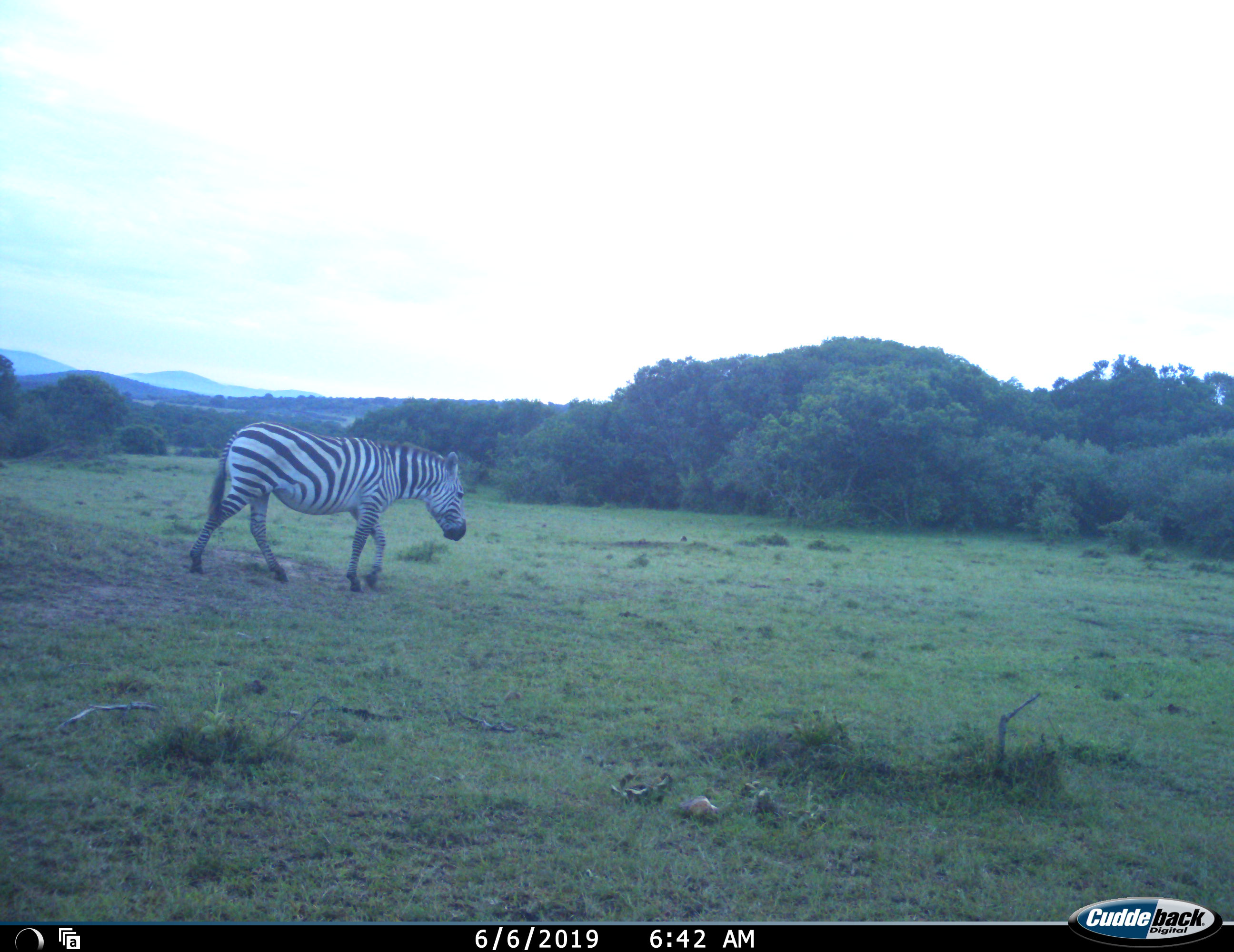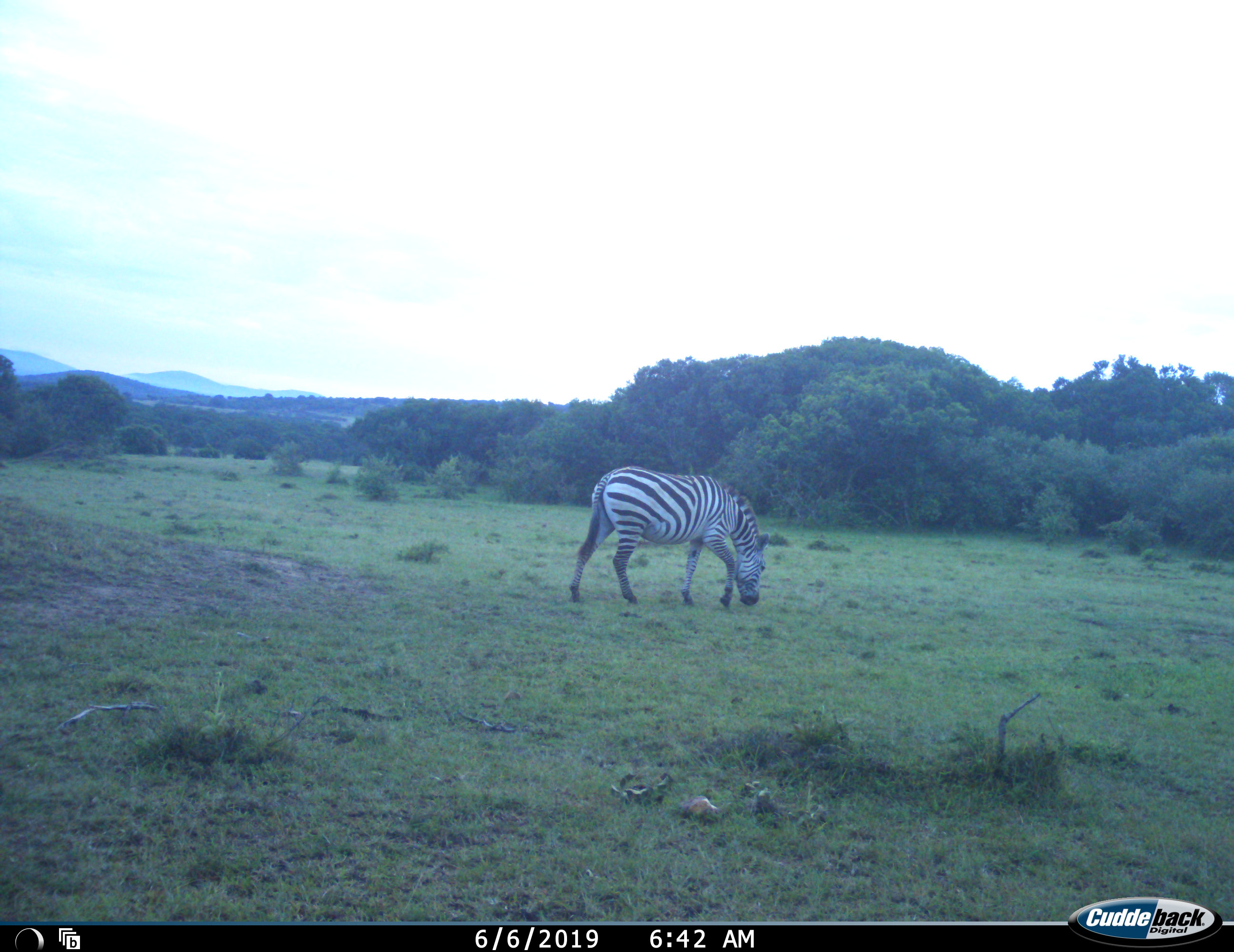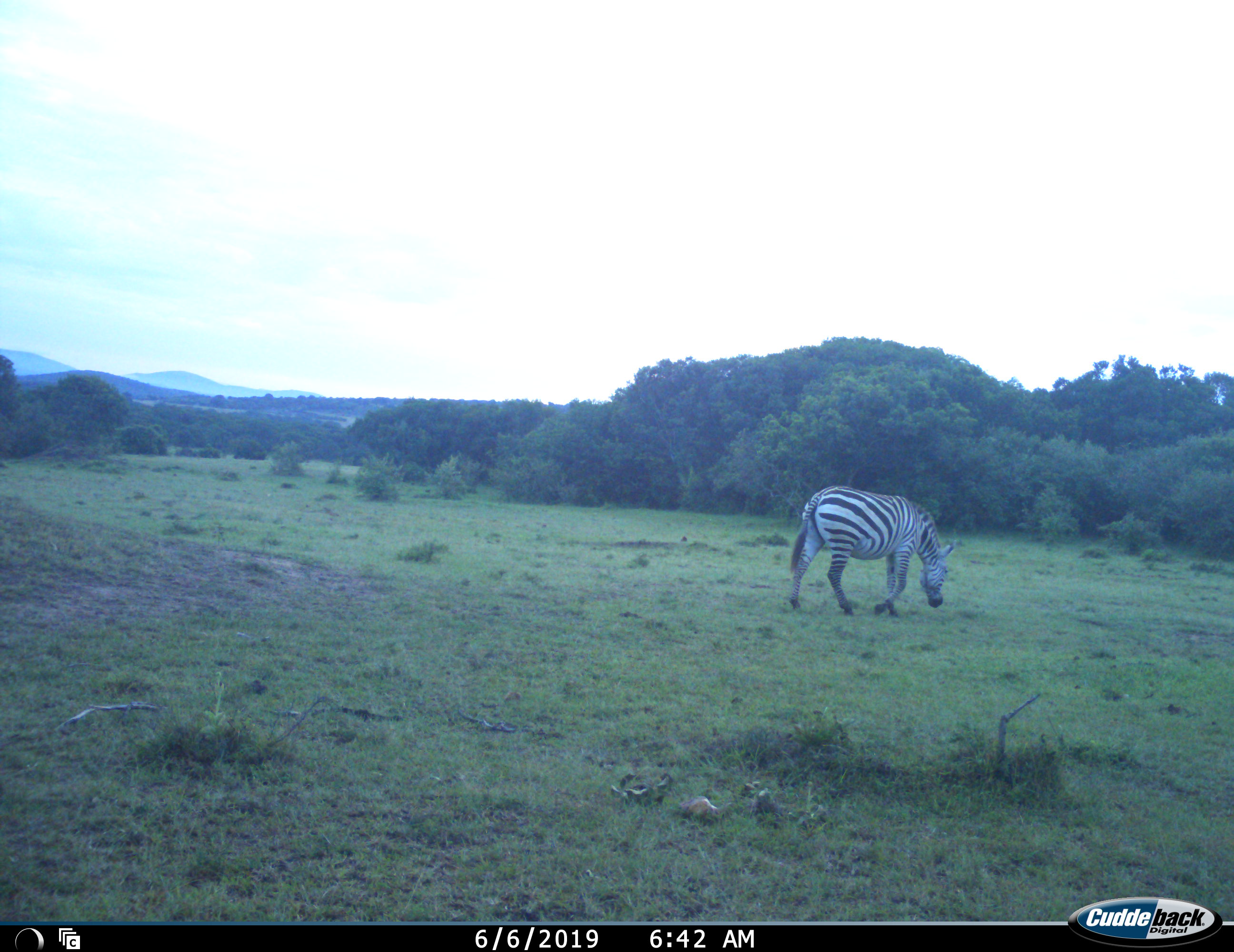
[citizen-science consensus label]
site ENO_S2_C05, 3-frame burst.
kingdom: Animalia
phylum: Chordata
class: Mammalia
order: Perissodactyla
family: Equidae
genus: Equus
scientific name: Equus quagga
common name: plains zebra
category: zebraplains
Zebraplains (plains zebra) (Equus quagga), count 1. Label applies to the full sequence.